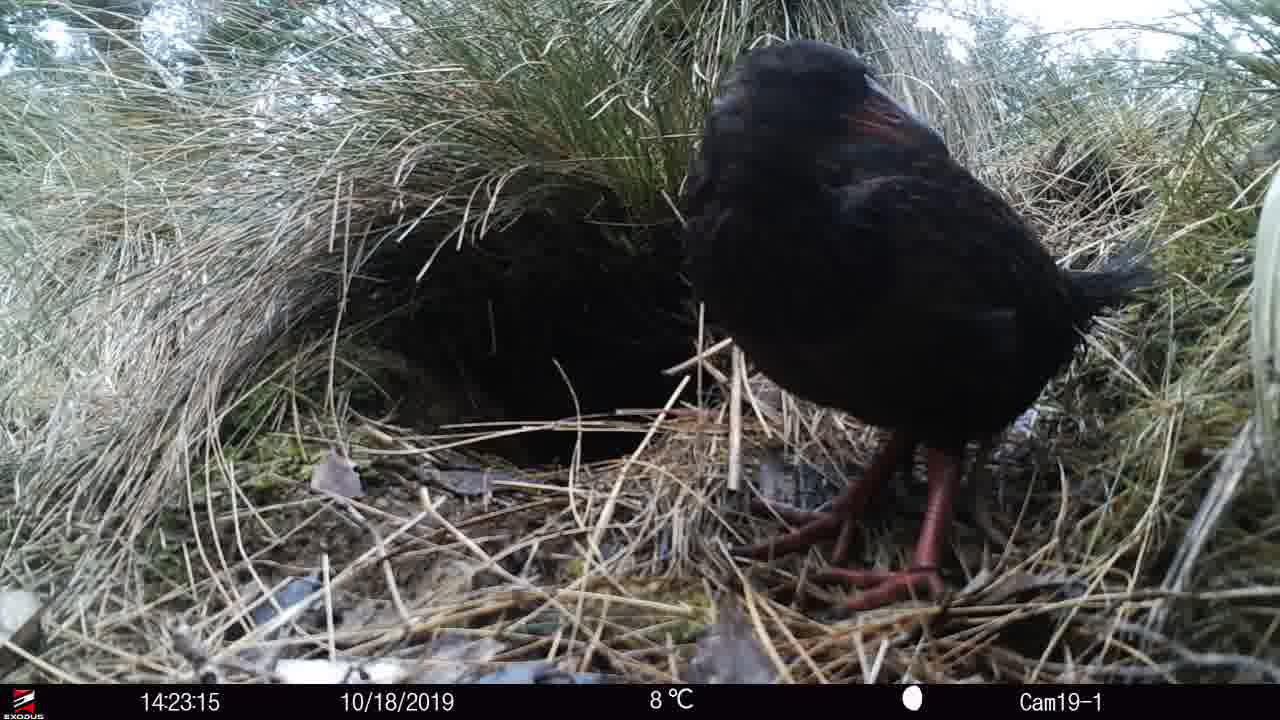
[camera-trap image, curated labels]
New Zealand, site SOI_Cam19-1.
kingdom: Animalia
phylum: Chordata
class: Aves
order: Gruiformes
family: Rallidae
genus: Gallirallus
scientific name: Gallirallus australis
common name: weka